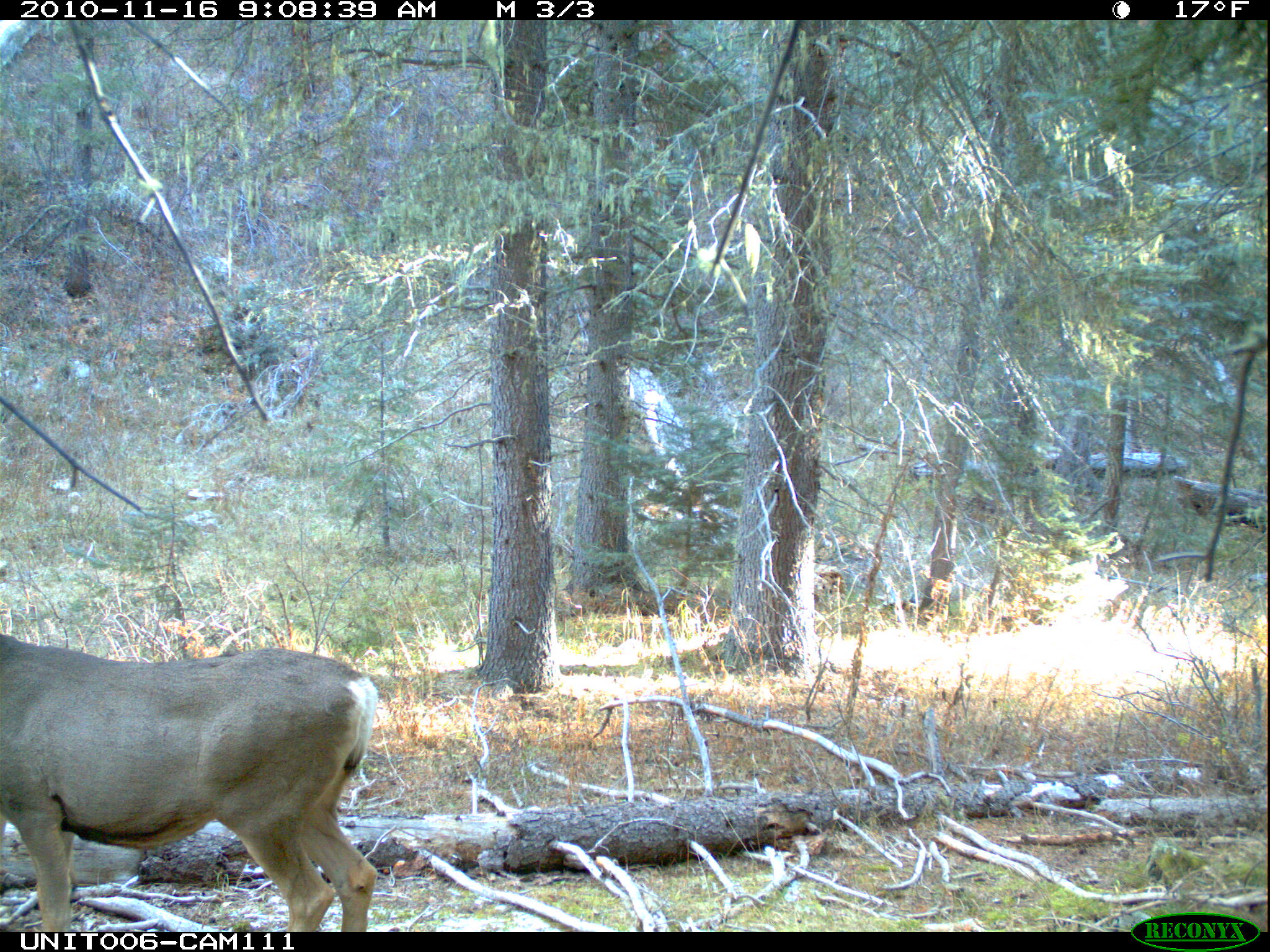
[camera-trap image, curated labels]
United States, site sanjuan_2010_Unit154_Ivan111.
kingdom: Animalia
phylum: Chordata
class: Mammalia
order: Artiodactyla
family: Cervidae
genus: Odocoileus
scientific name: Odocoileus hemionus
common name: mule deer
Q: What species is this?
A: Odocoileus hemionus (mule deer).